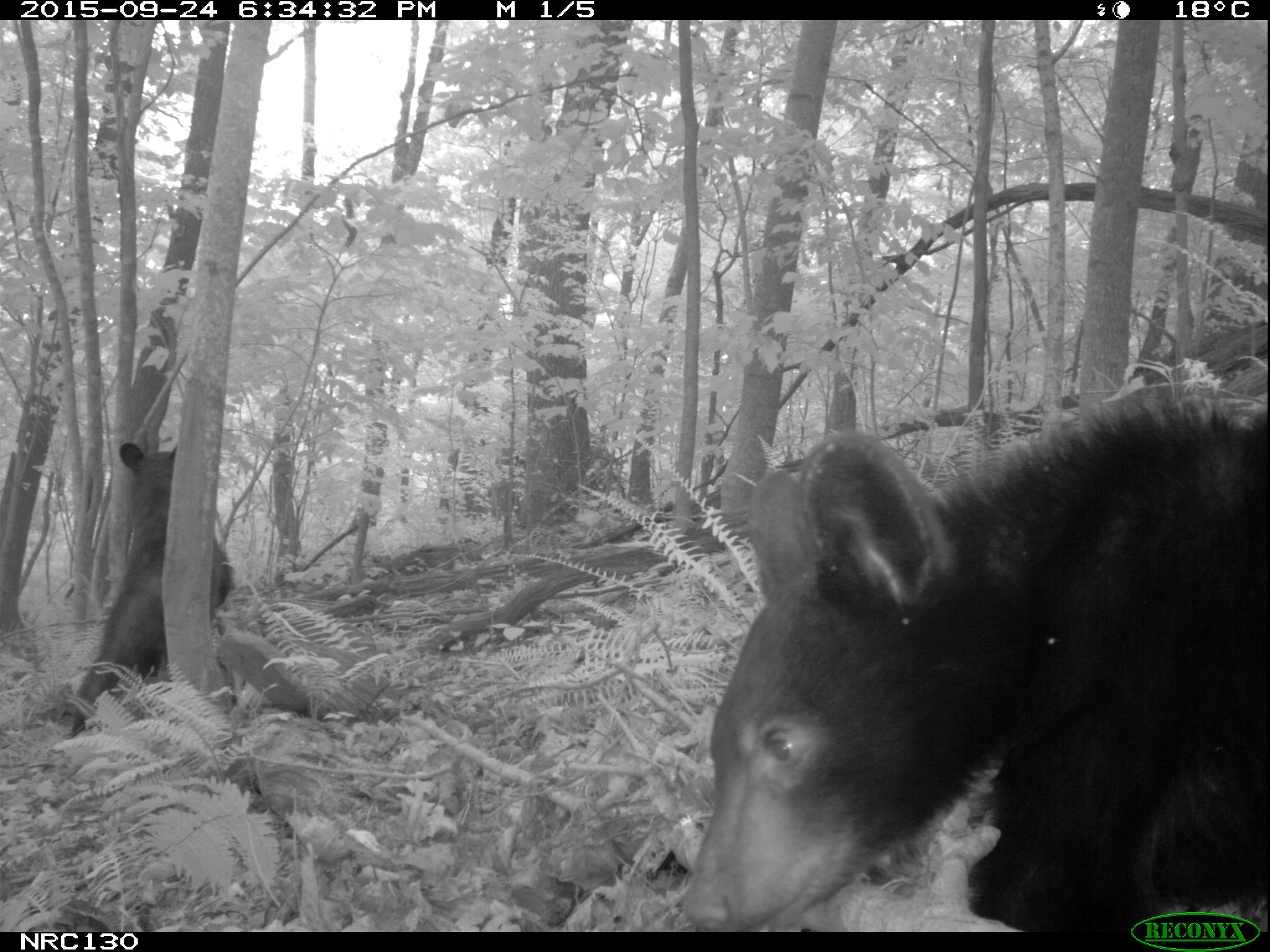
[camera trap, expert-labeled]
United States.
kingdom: Animalia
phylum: Chordata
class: Mammalia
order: Carnivora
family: Ursidae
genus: Ursus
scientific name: Ursus americanus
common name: american black bear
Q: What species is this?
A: American Black Bear (Ursus americanus).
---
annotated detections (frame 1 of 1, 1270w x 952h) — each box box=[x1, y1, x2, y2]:
American Black Bear: box=[658, 381, 1270, 930]; box=[65, 427, 240, 727]